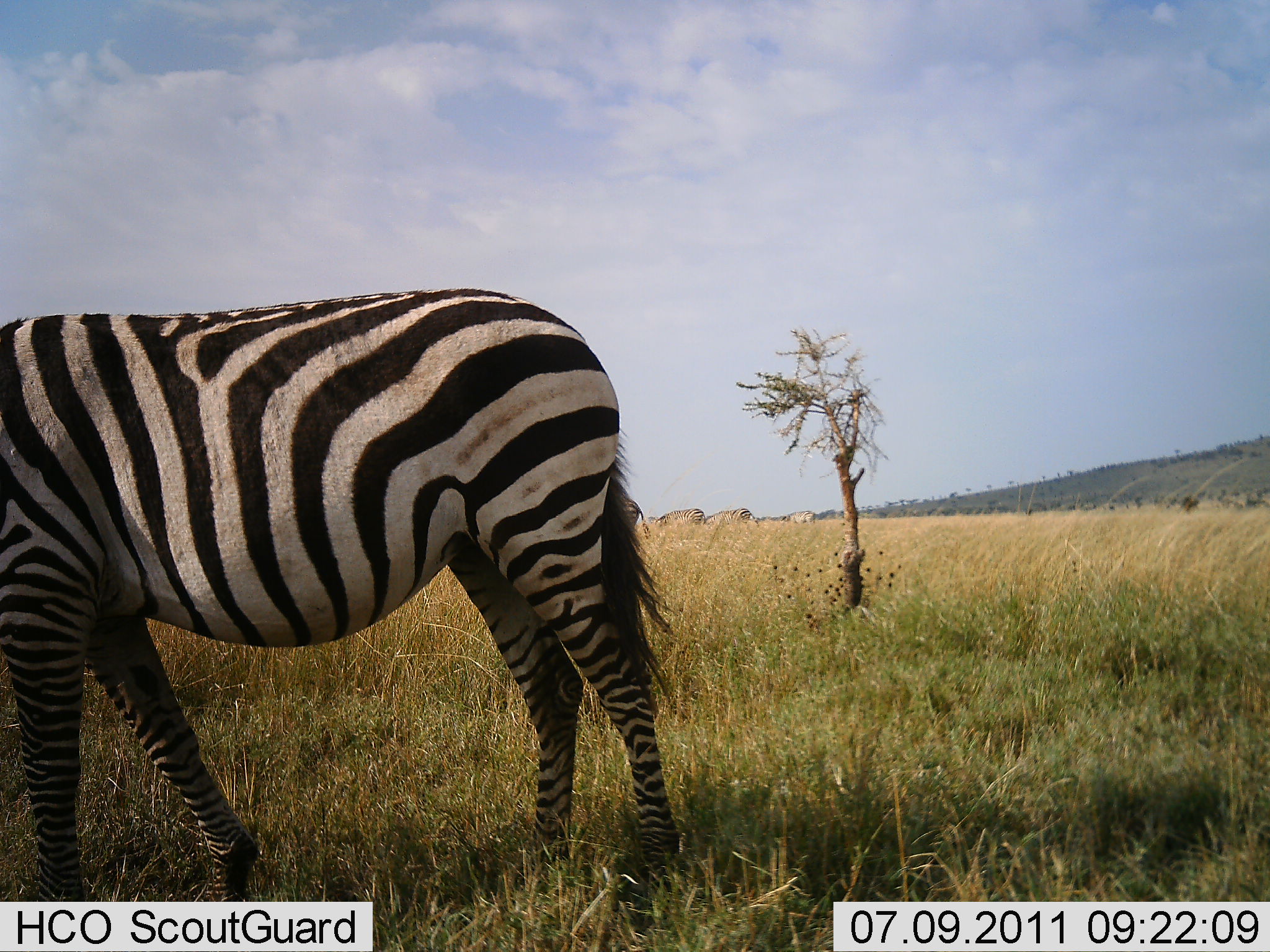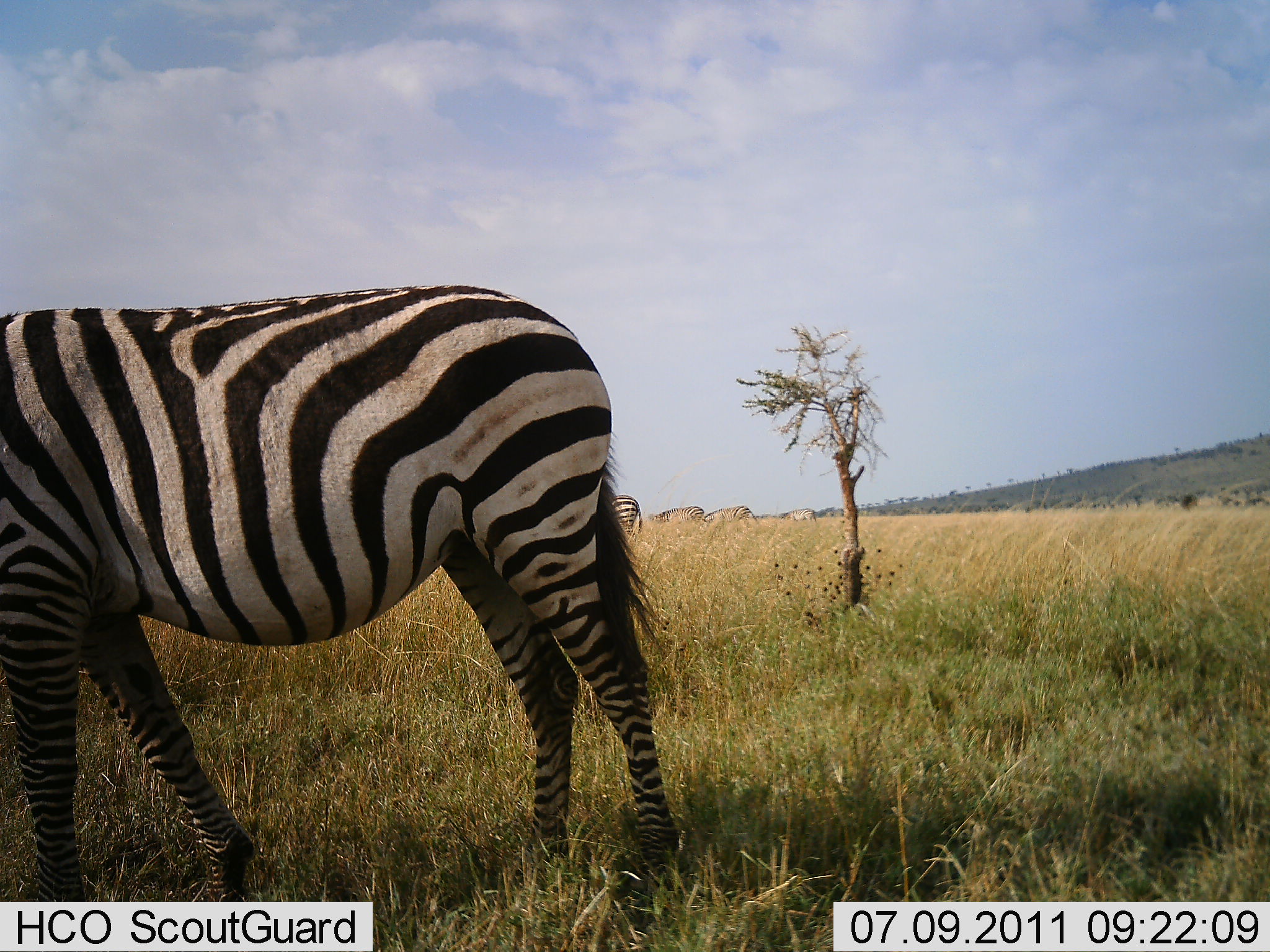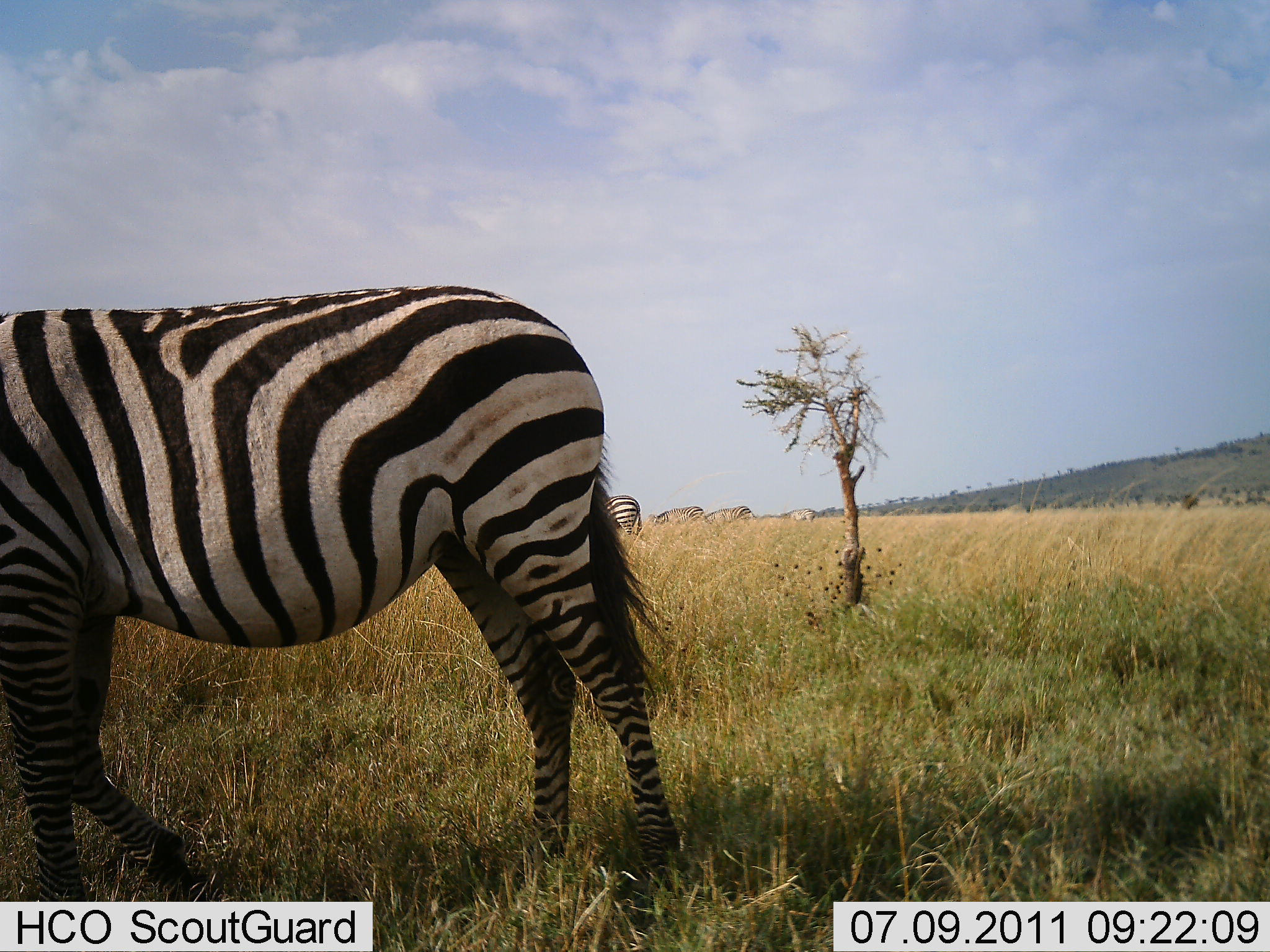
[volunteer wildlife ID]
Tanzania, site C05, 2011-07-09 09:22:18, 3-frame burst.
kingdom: Animalia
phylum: Chordata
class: Mammalia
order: Perissodactyla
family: Equidae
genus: Equus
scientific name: Equus quagga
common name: plains zebra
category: zebra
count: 1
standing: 75%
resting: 0%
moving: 8%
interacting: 0%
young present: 0%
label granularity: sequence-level